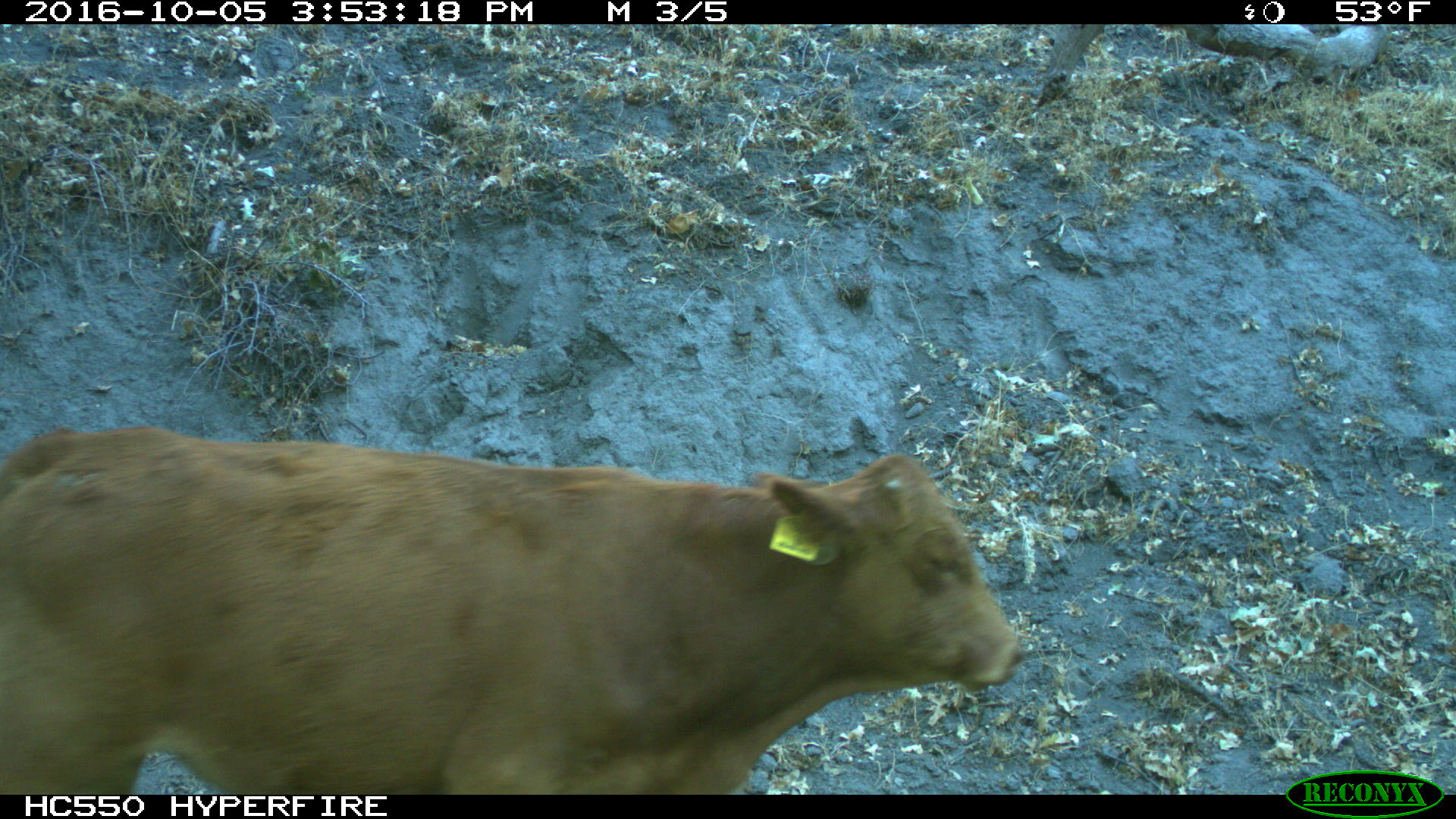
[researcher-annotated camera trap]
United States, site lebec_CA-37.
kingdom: Animalia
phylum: Chordata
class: Mammalia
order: Artiodactyla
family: Bovidae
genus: Bos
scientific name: Bos taurus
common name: domestic cow